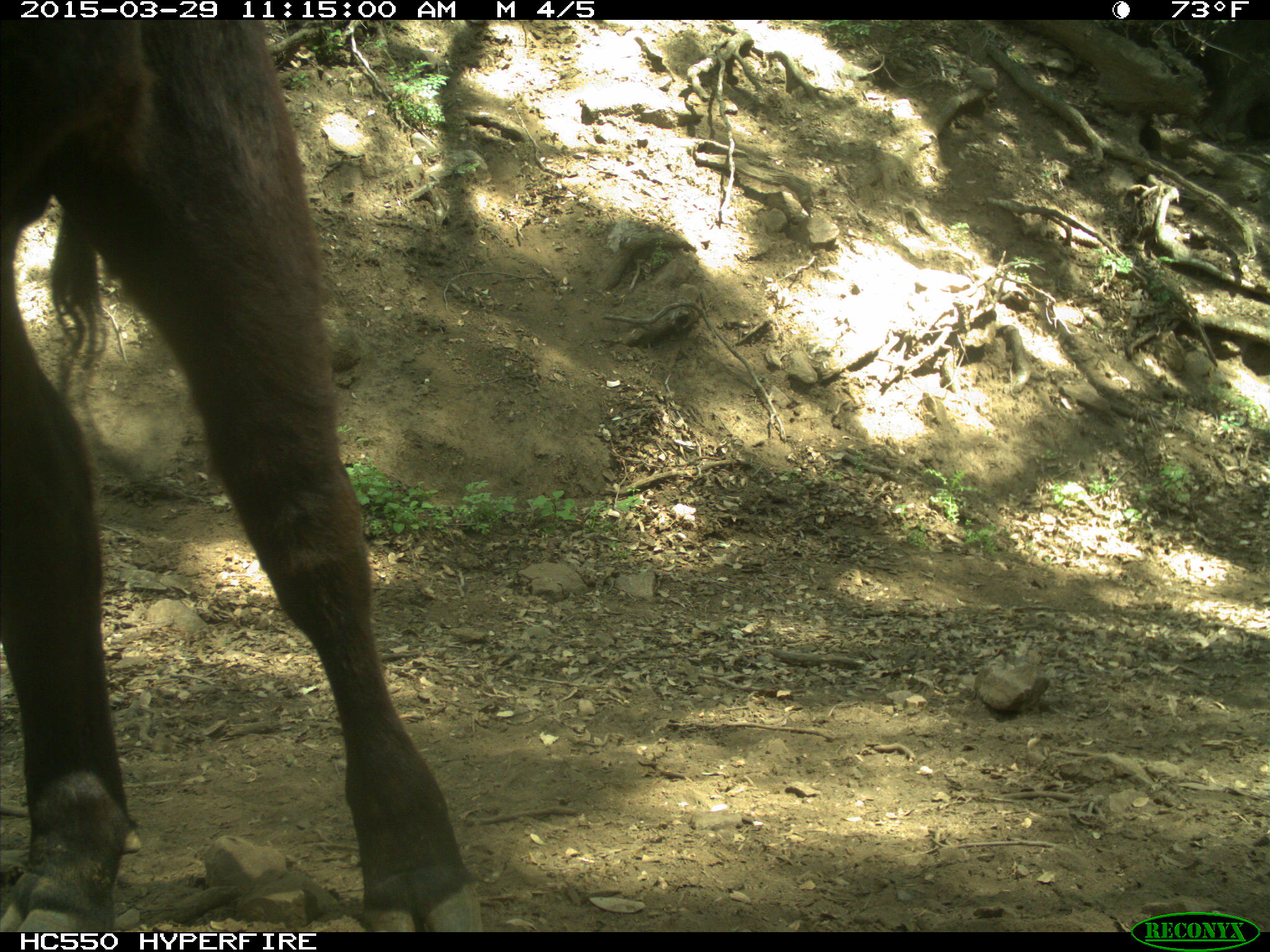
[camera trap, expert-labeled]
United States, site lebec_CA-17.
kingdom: Animalia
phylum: Chordata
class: Mammalia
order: Artiodactyla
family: Bovidae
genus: Bos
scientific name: Bos taurus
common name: domestic cow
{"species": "Bos taurus (domestic cow)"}